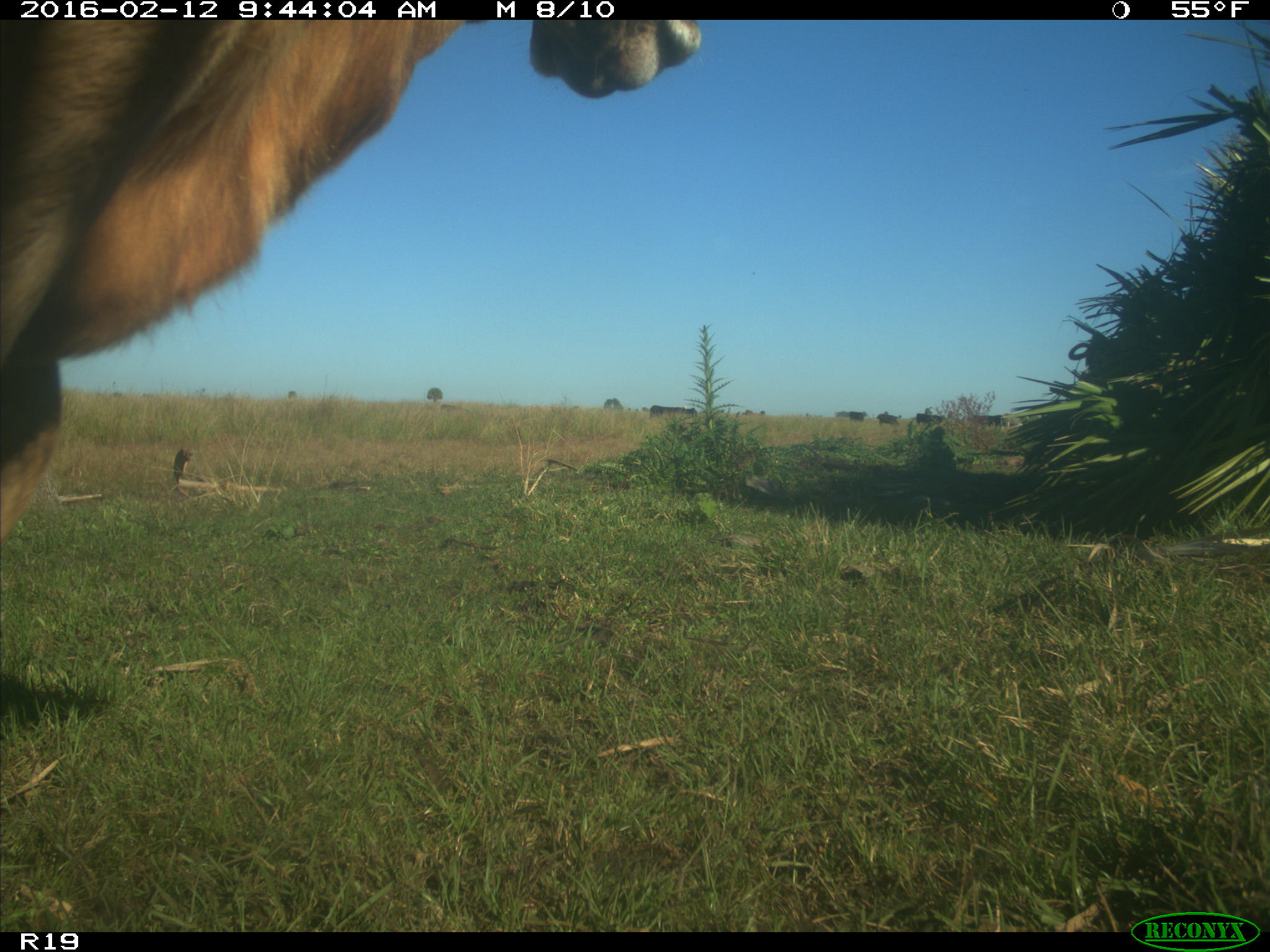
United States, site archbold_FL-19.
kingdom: Animalia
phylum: Chordata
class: Mammalia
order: Artiodactyla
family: Bovidae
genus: Bos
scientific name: Bos taurus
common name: domestic cow